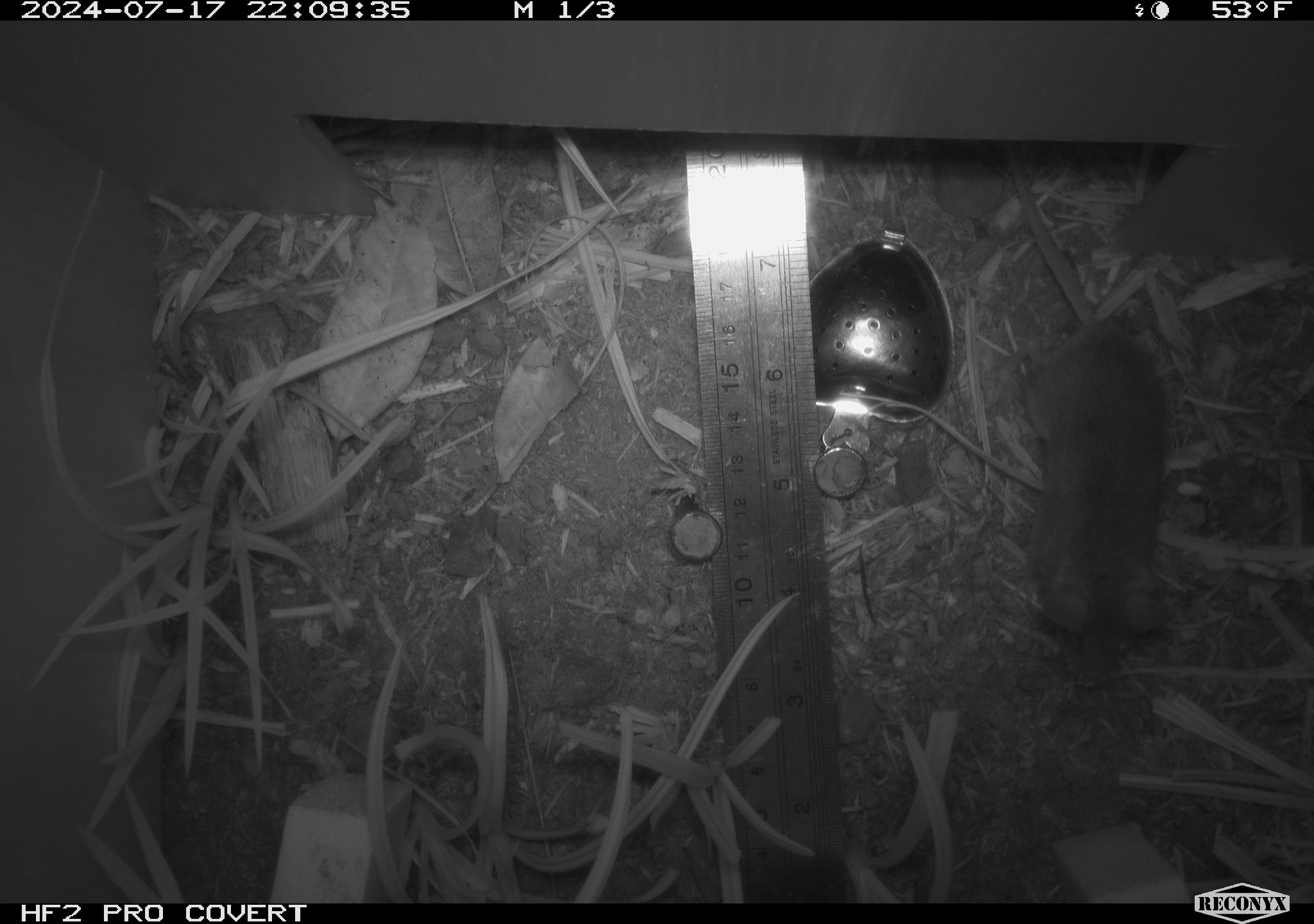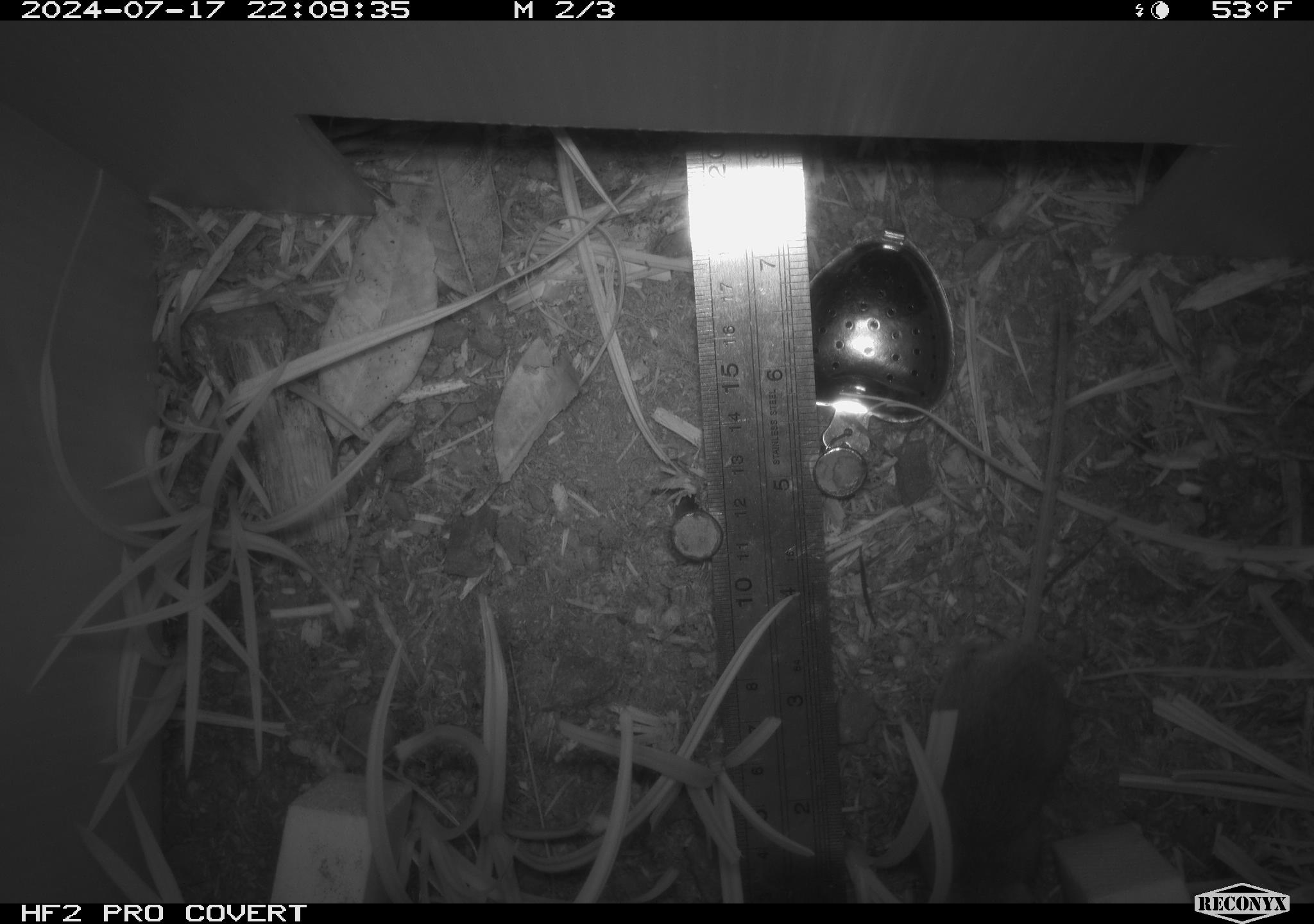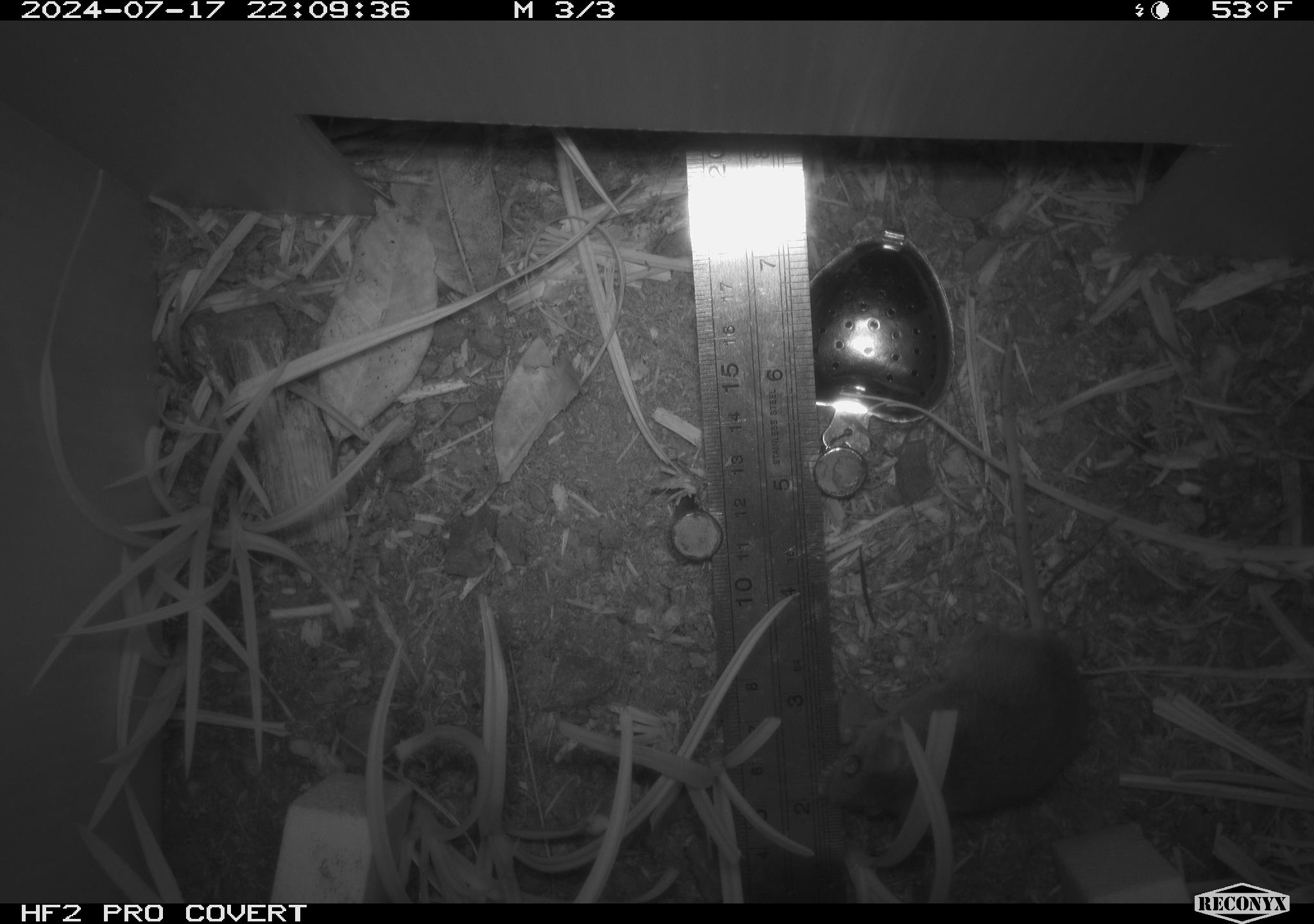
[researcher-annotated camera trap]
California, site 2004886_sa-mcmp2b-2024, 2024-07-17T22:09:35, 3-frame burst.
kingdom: Animalia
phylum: Chordata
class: Mammalia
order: Rodentia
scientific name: Rodentia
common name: mouse species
Mouse species (Rodentia).